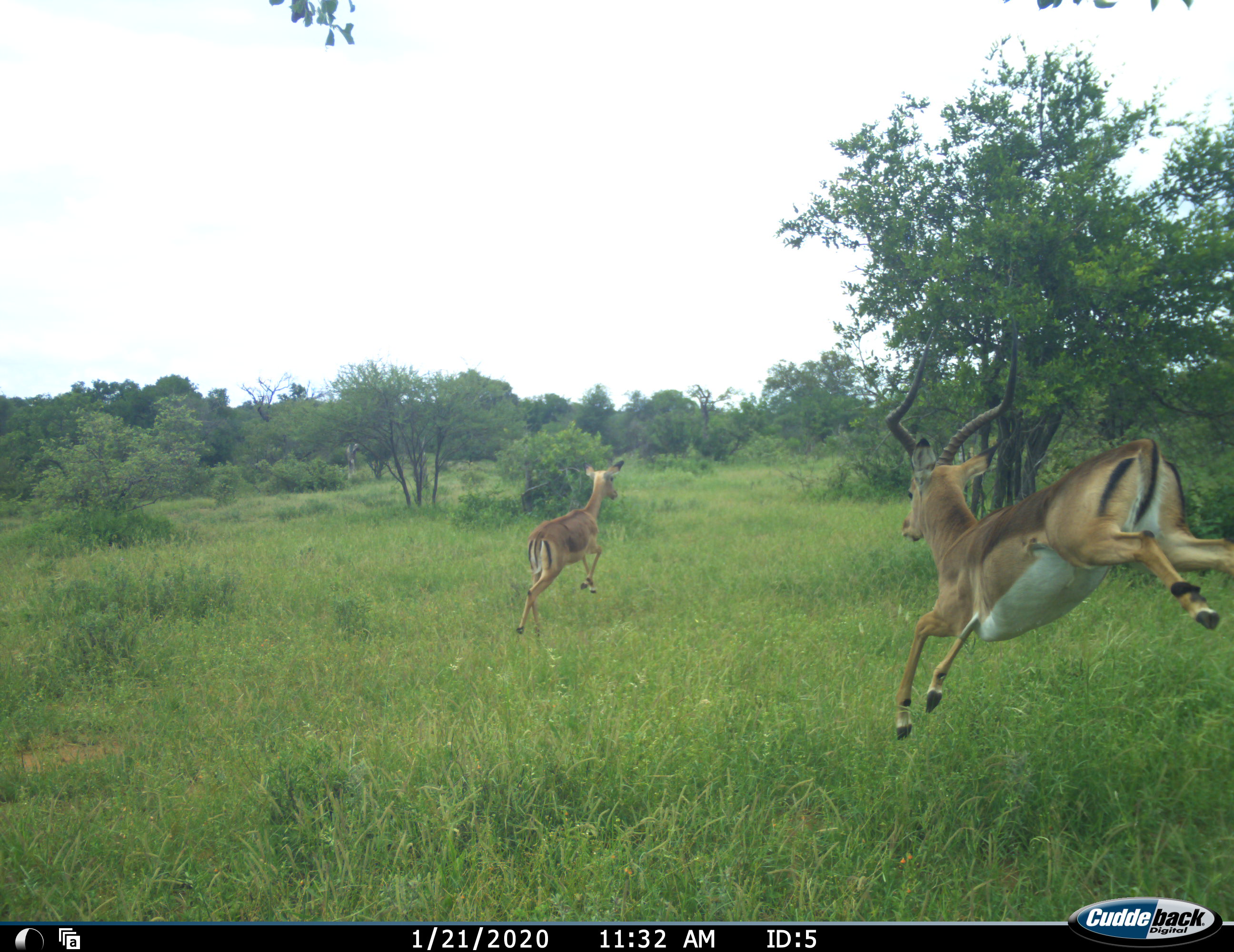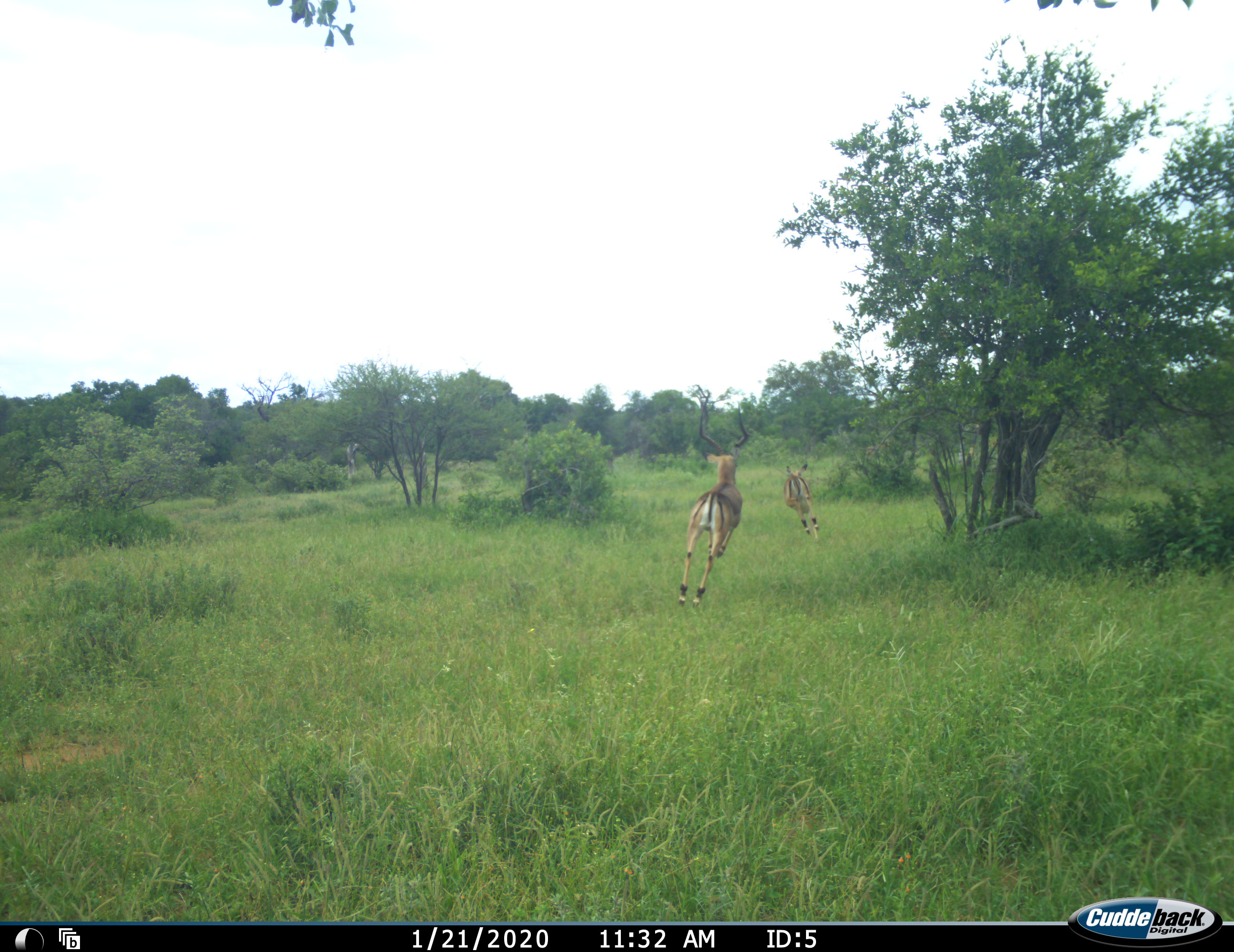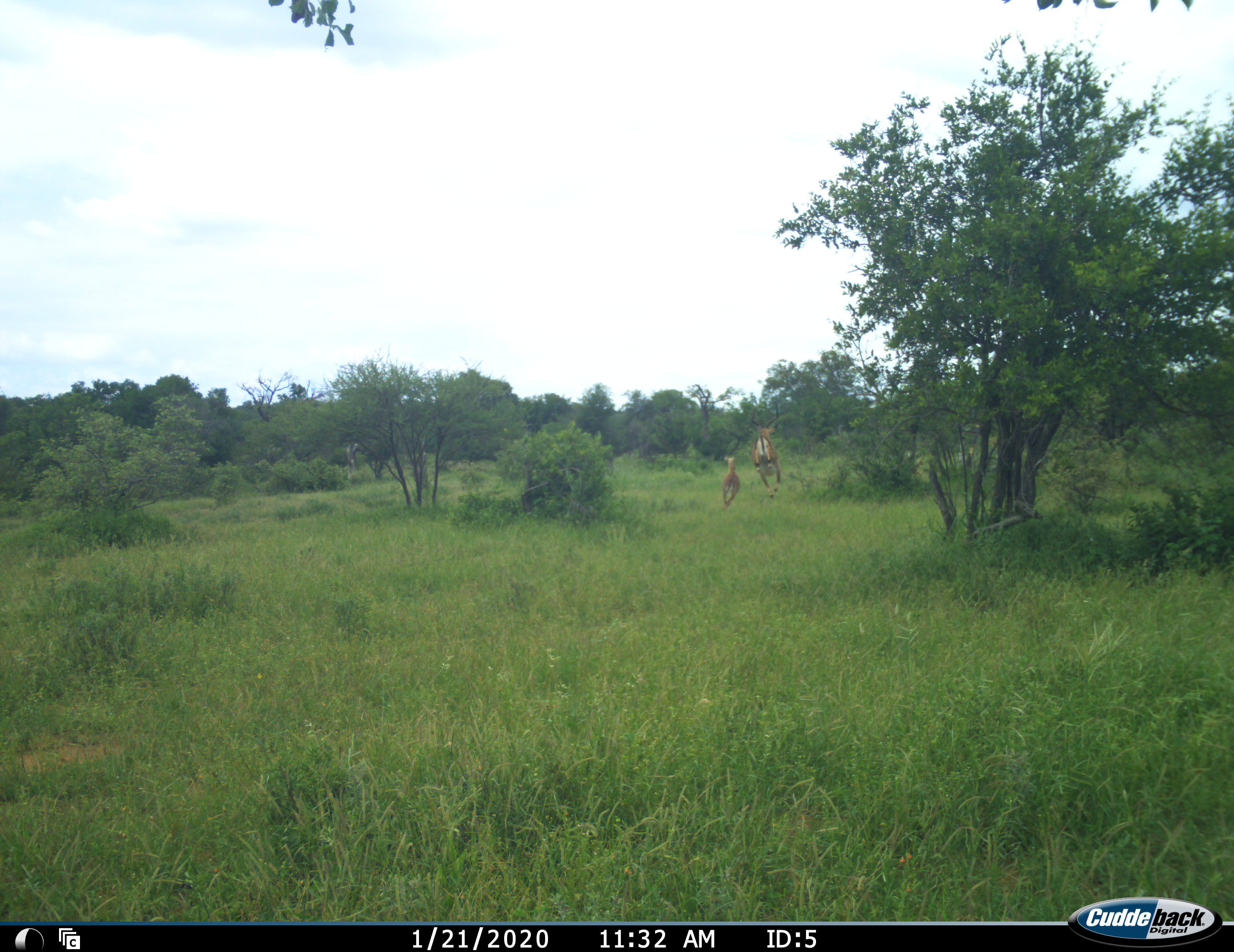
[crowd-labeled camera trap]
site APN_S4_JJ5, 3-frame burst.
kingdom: Animalia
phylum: Chordata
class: Mammalia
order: Artiodactyla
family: Bovidae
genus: Aepyceros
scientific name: Aepyceros melampus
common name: impala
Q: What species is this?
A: Impala (Aepyceros melampus).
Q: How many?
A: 2.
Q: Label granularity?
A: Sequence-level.